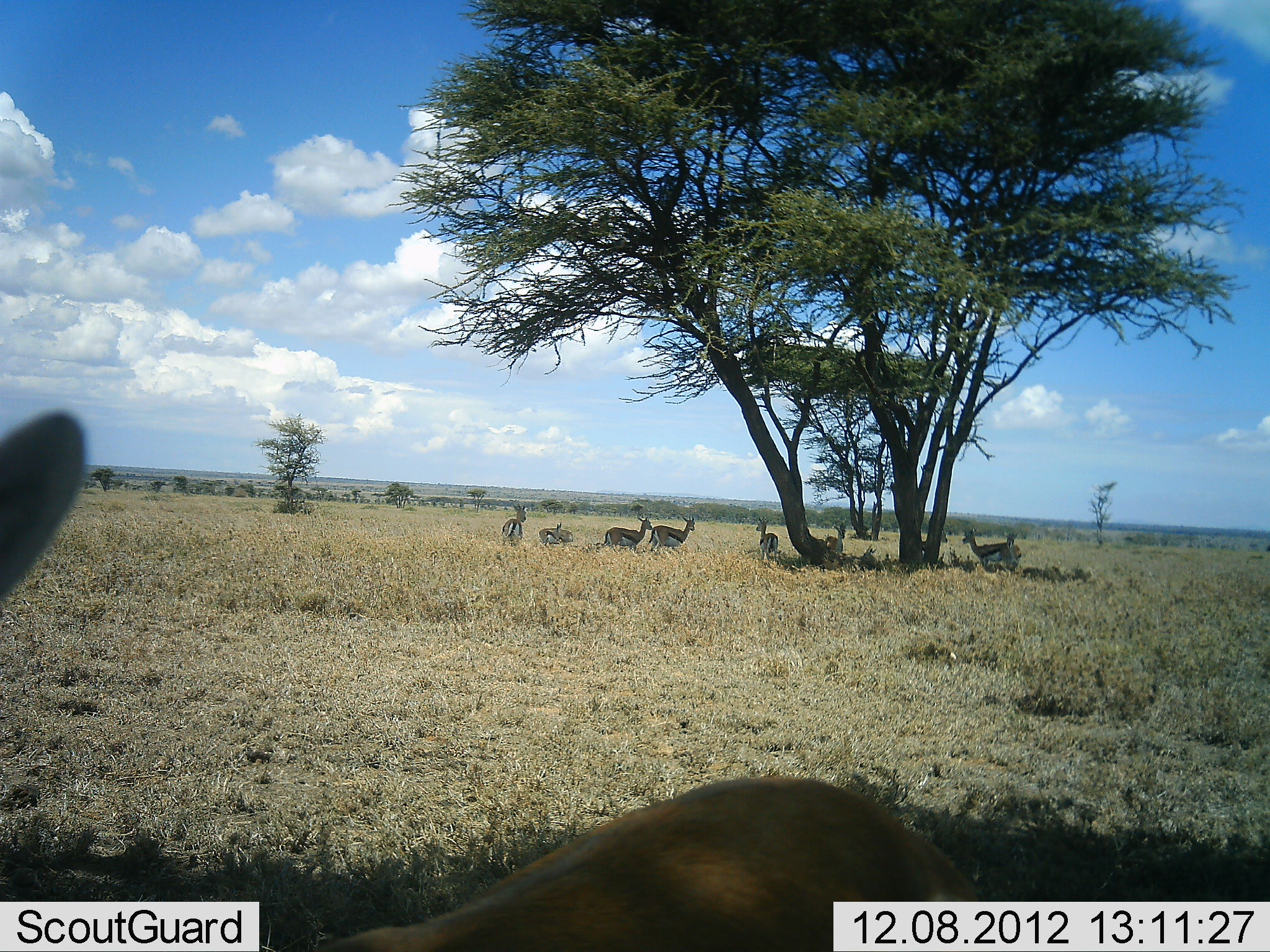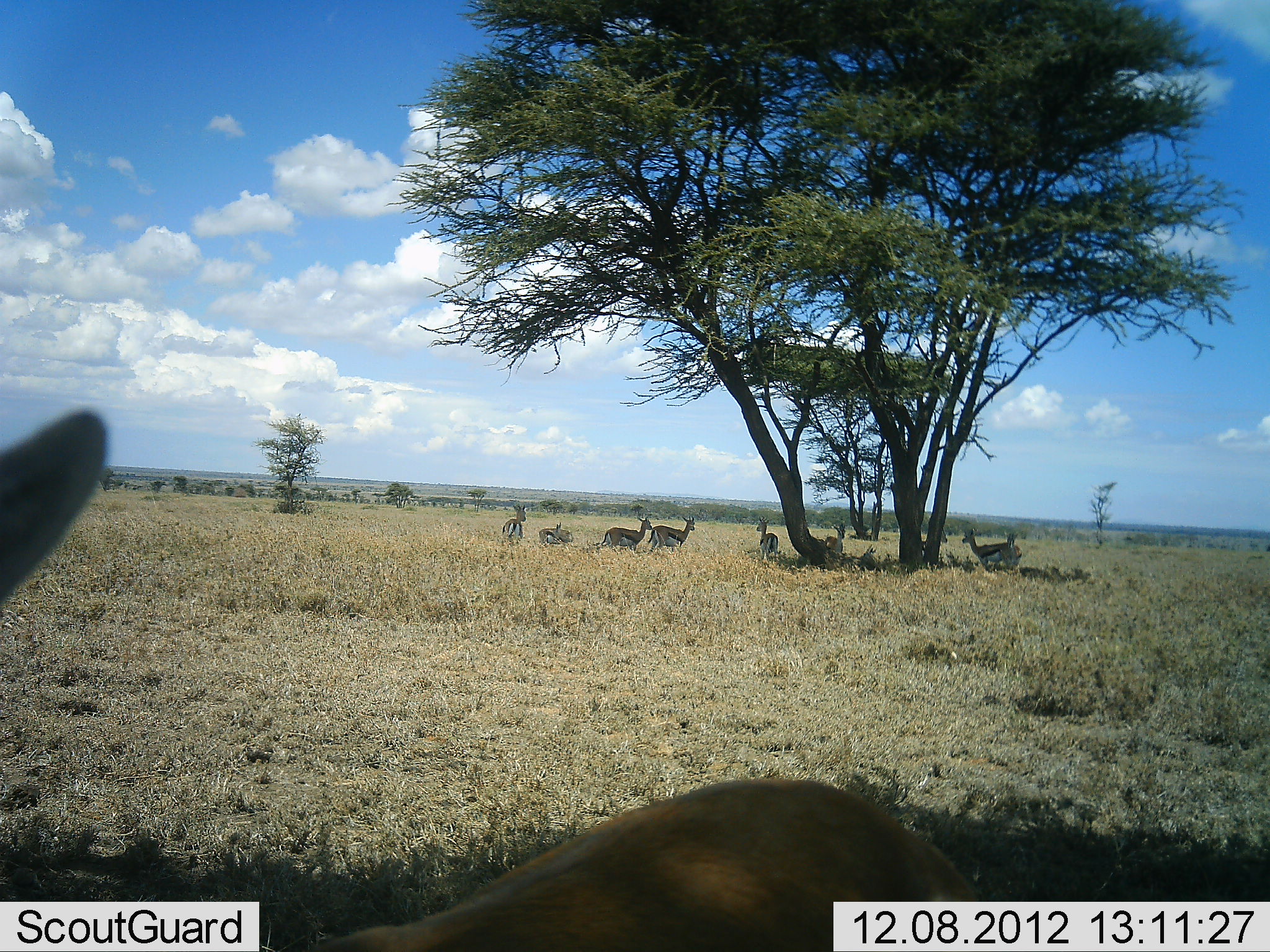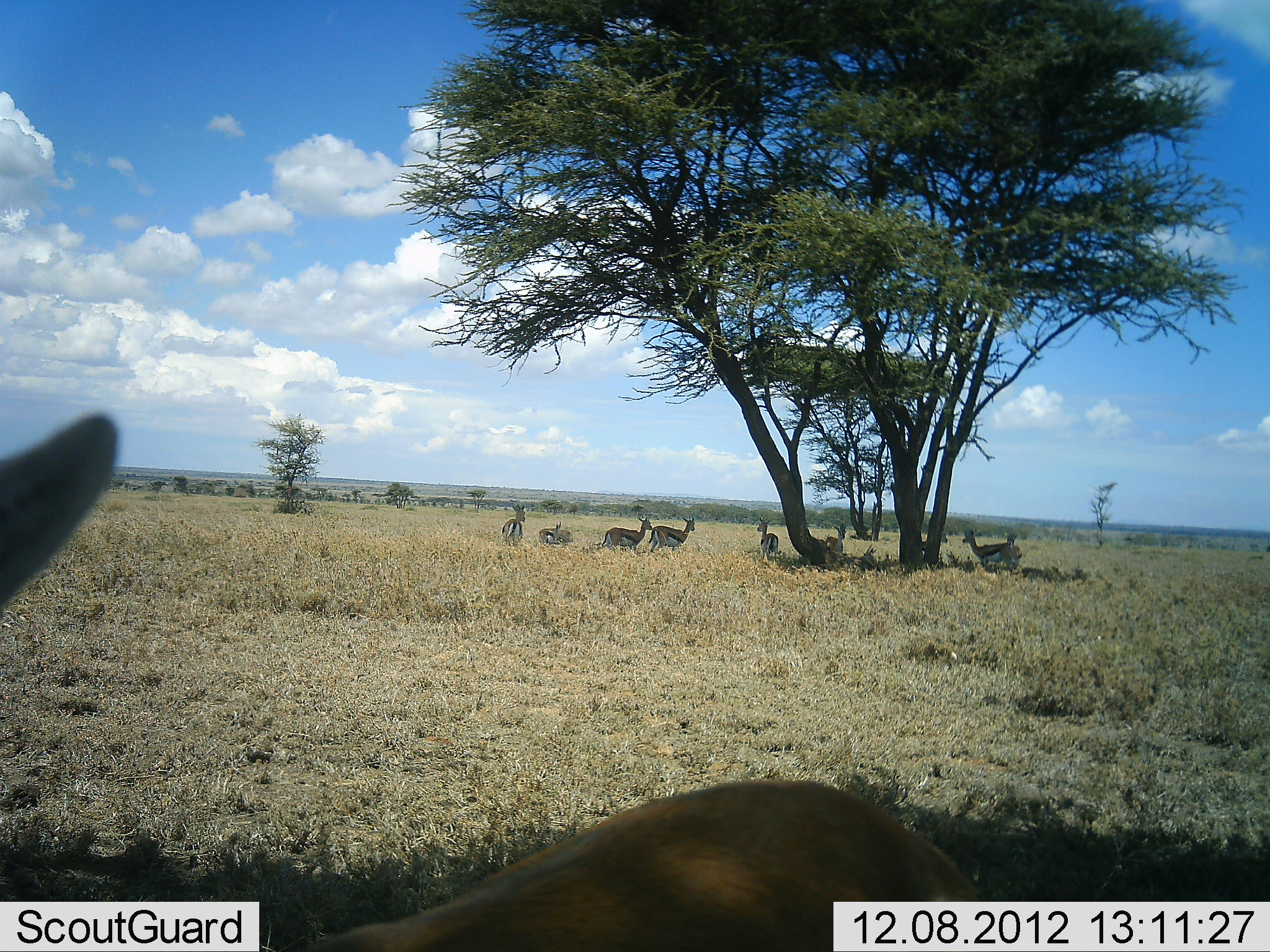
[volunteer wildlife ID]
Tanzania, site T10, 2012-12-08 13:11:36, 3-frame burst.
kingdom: Animalia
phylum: Chordata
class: Mammalia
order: Artiodactyla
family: Bovidae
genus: Eudorcas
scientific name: Eudorcas thomsonii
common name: thomson's gazelle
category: gazellethomsons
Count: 9.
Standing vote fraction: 80%.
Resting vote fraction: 50%.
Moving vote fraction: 10%.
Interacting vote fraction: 10%.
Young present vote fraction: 10%.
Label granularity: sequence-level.